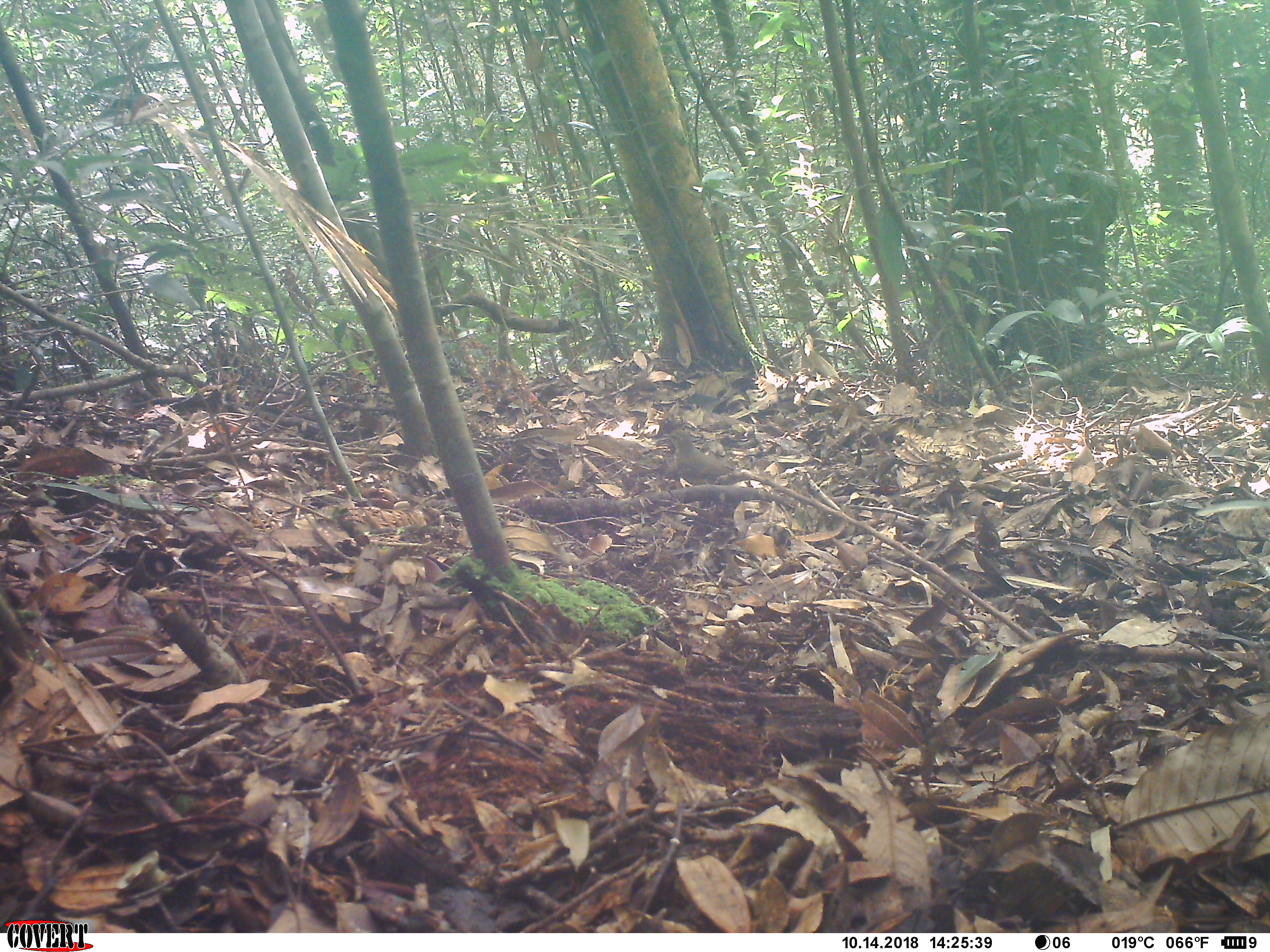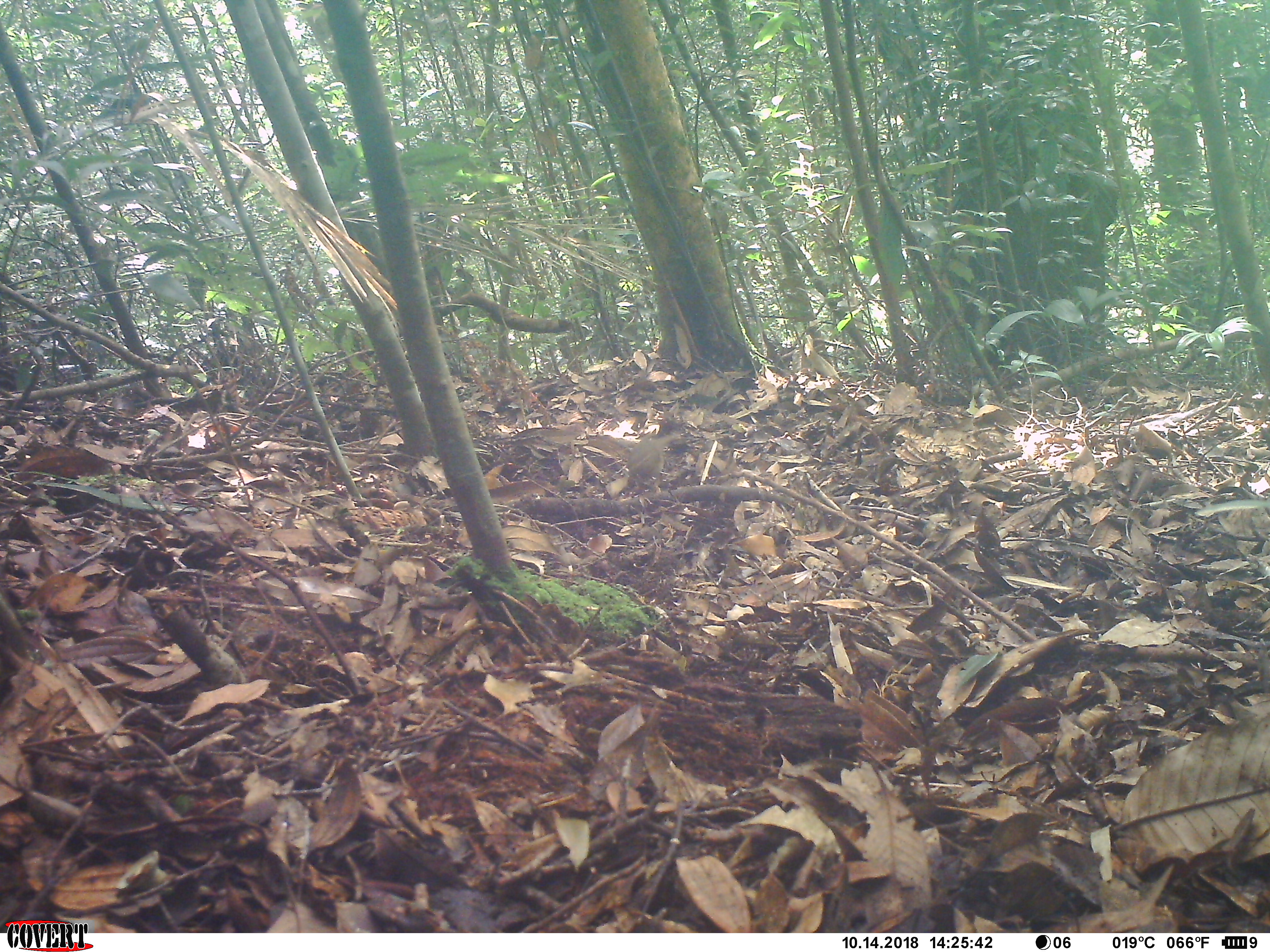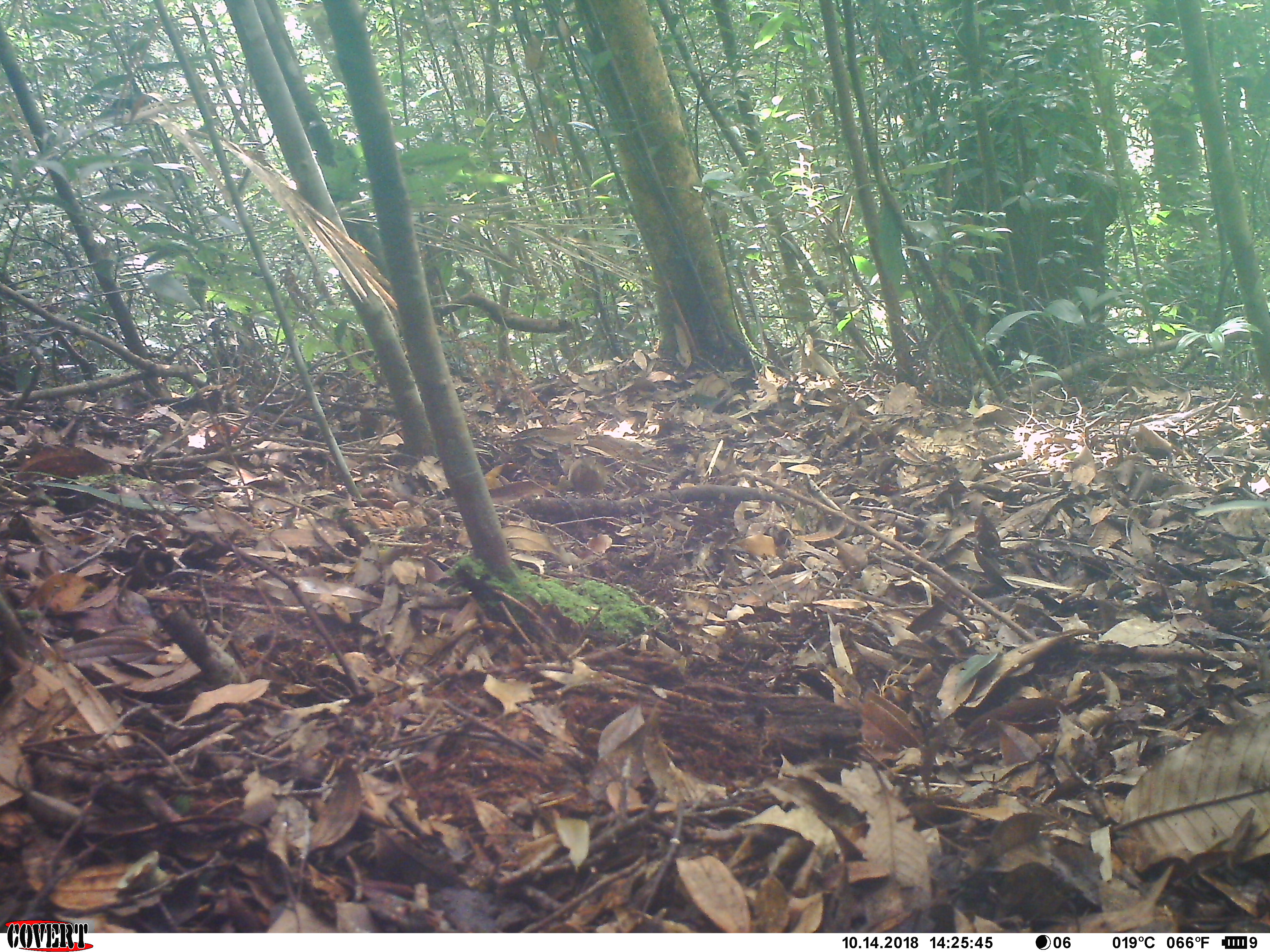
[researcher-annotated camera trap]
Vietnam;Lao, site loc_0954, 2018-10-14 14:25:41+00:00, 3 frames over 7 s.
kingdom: Animalia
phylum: Chordata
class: Aves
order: Passeriformes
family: Turdidae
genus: Geokichla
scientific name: Geokichla sibirica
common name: siberian thrush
Siberian thrush (Geokichla sibirica). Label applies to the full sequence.